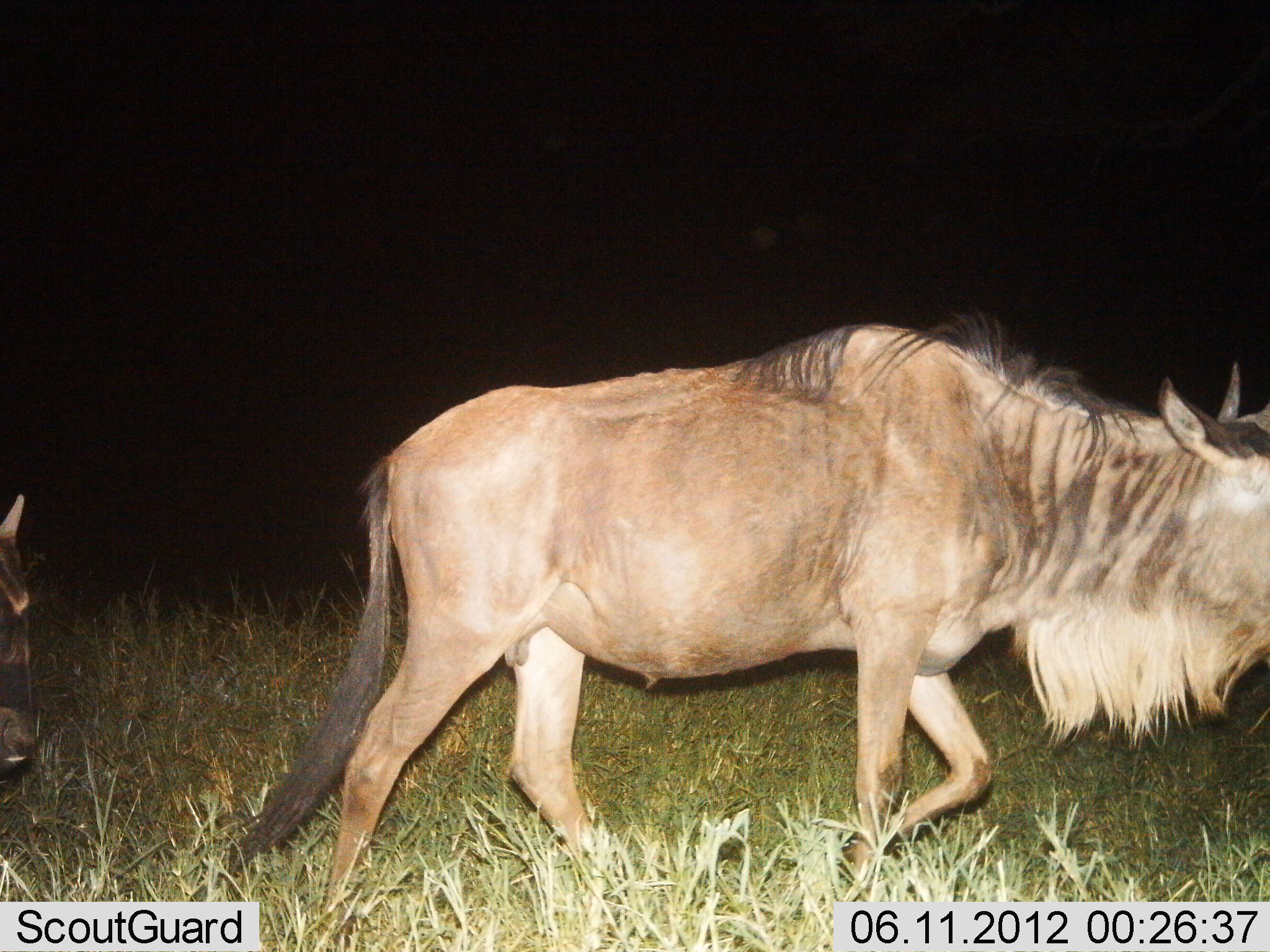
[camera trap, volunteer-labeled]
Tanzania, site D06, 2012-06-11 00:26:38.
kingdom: Animalia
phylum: Chordata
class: Mammalia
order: Artiodactyla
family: Bovidae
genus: Connochaetes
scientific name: Connochaetes taurinus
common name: blue wildebeest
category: wildebeest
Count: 2.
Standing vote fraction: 0%.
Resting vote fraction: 0%.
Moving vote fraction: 100%.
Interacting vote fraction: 0%.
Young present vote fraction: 0%.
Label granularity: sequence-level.